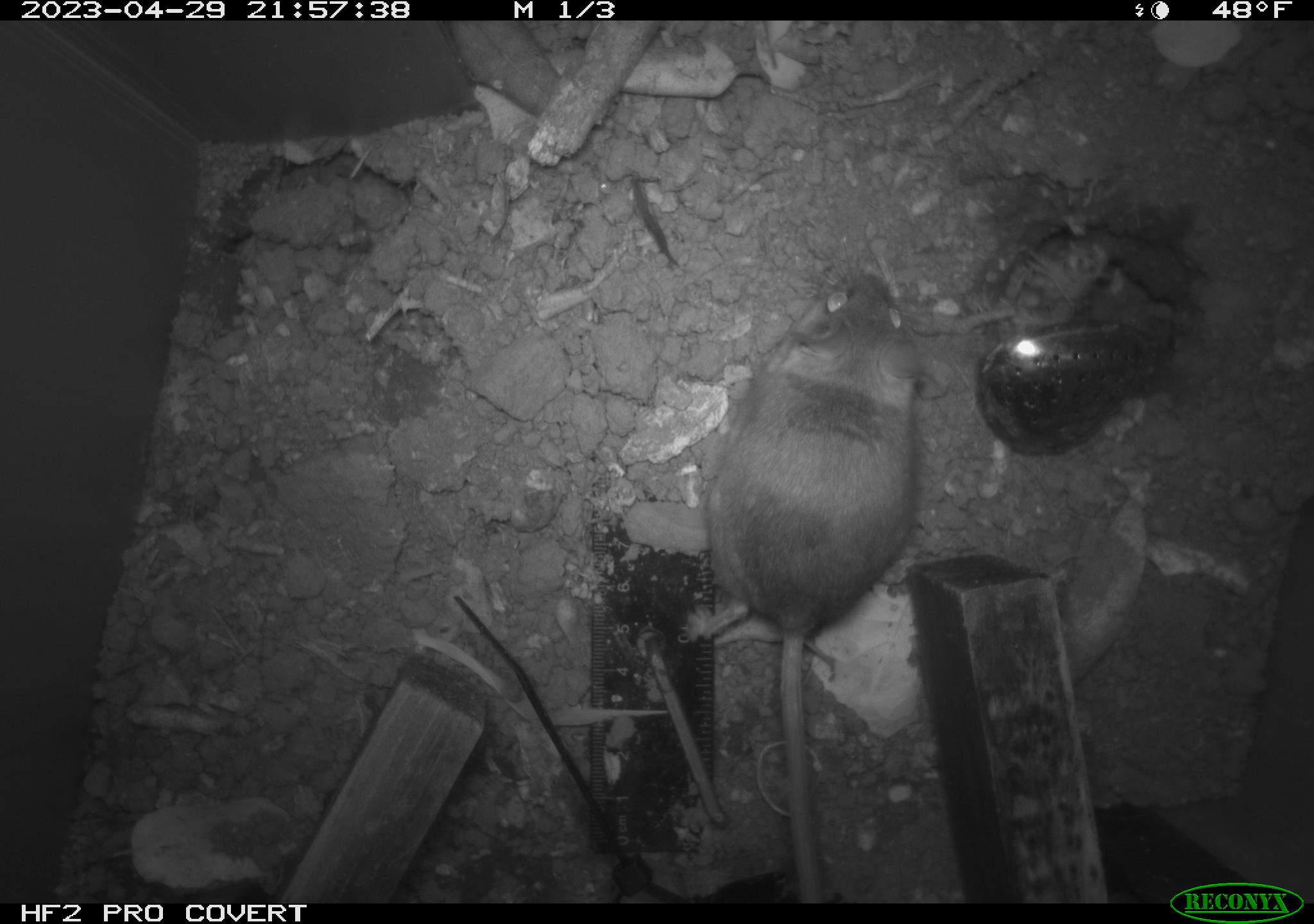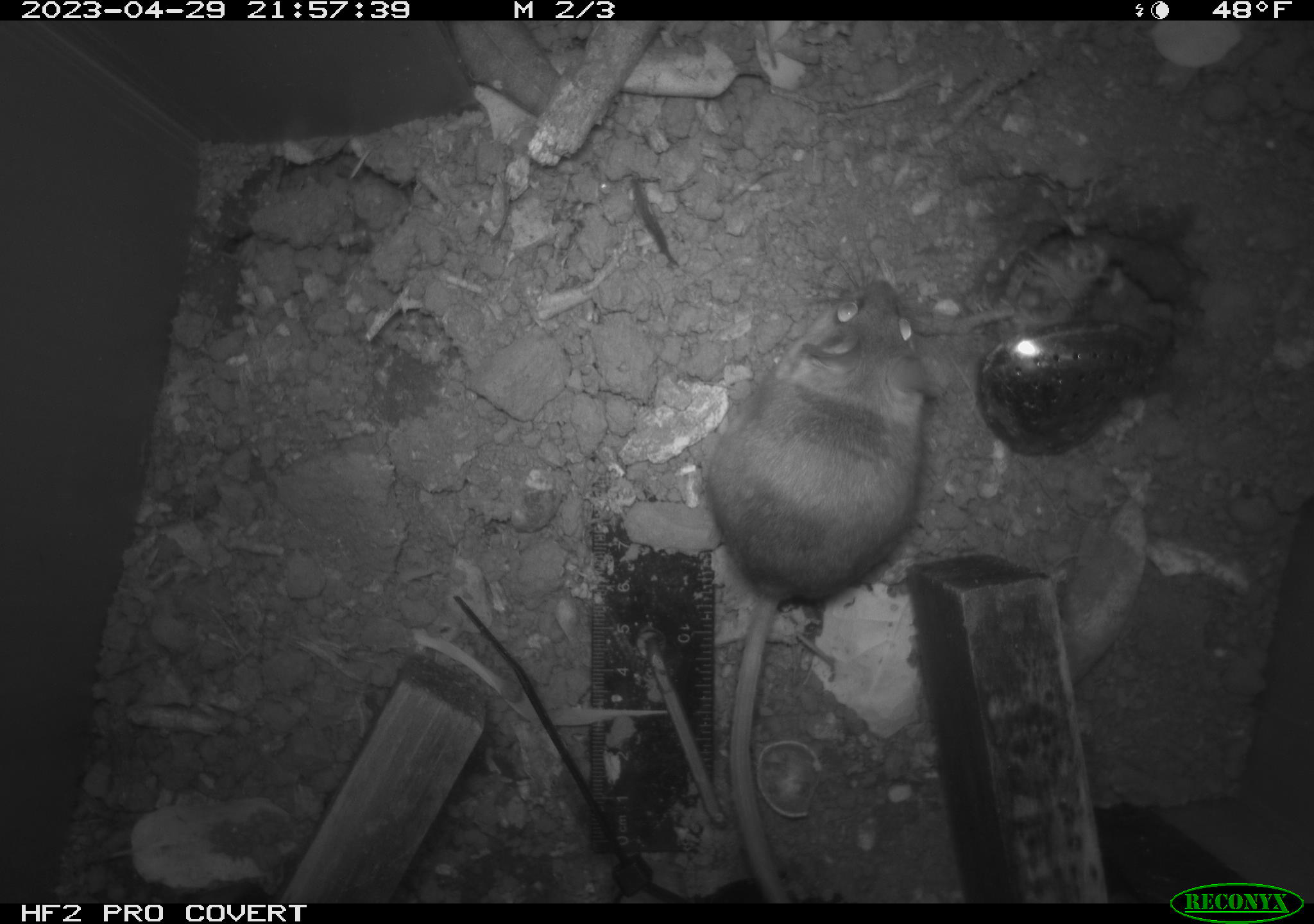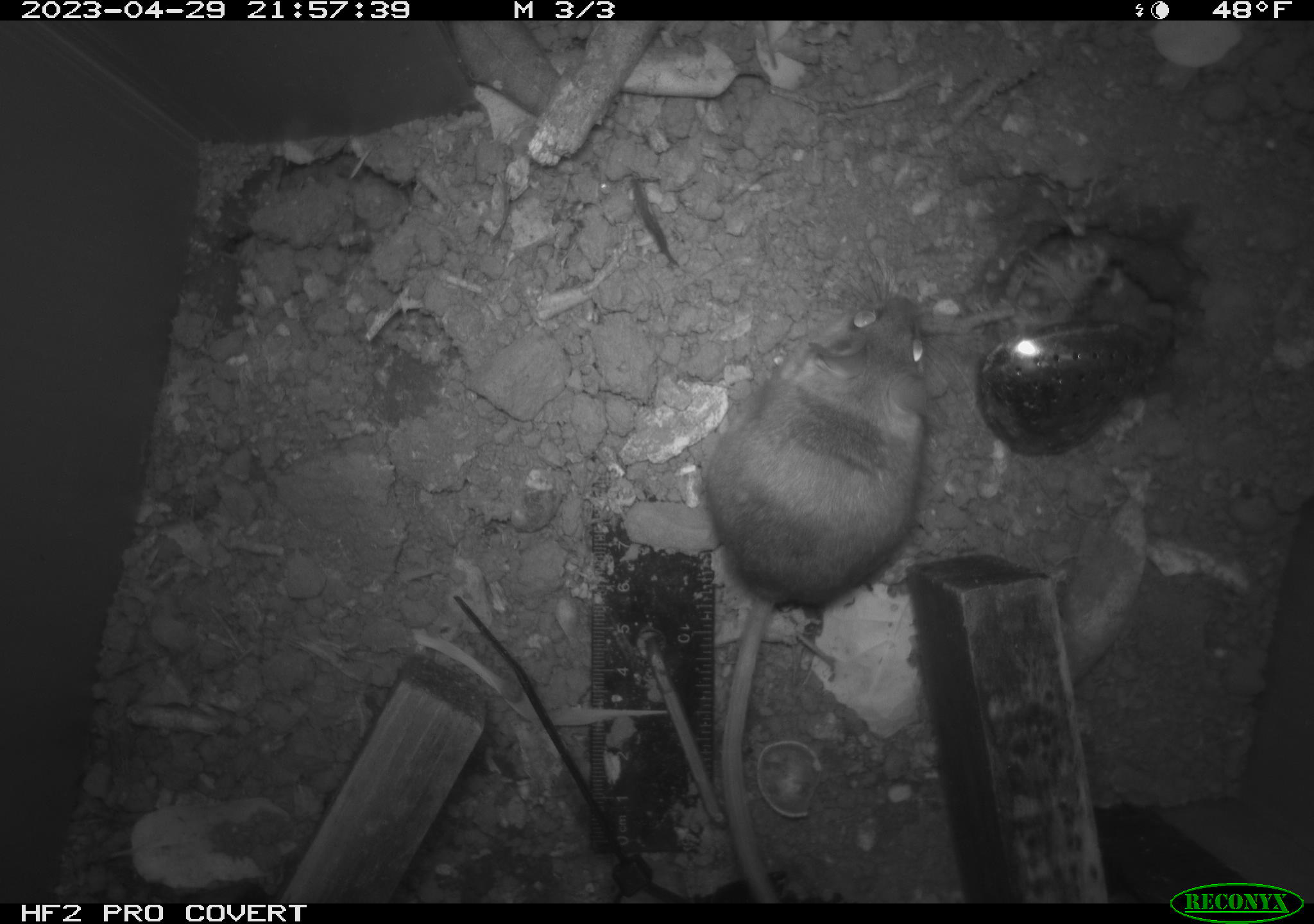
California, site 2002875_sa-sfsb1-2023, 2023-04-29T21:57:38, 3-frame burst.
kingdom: Animalia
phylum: Chordata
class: Mammalia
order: Rodentia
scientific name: Rodentia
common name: mouse species